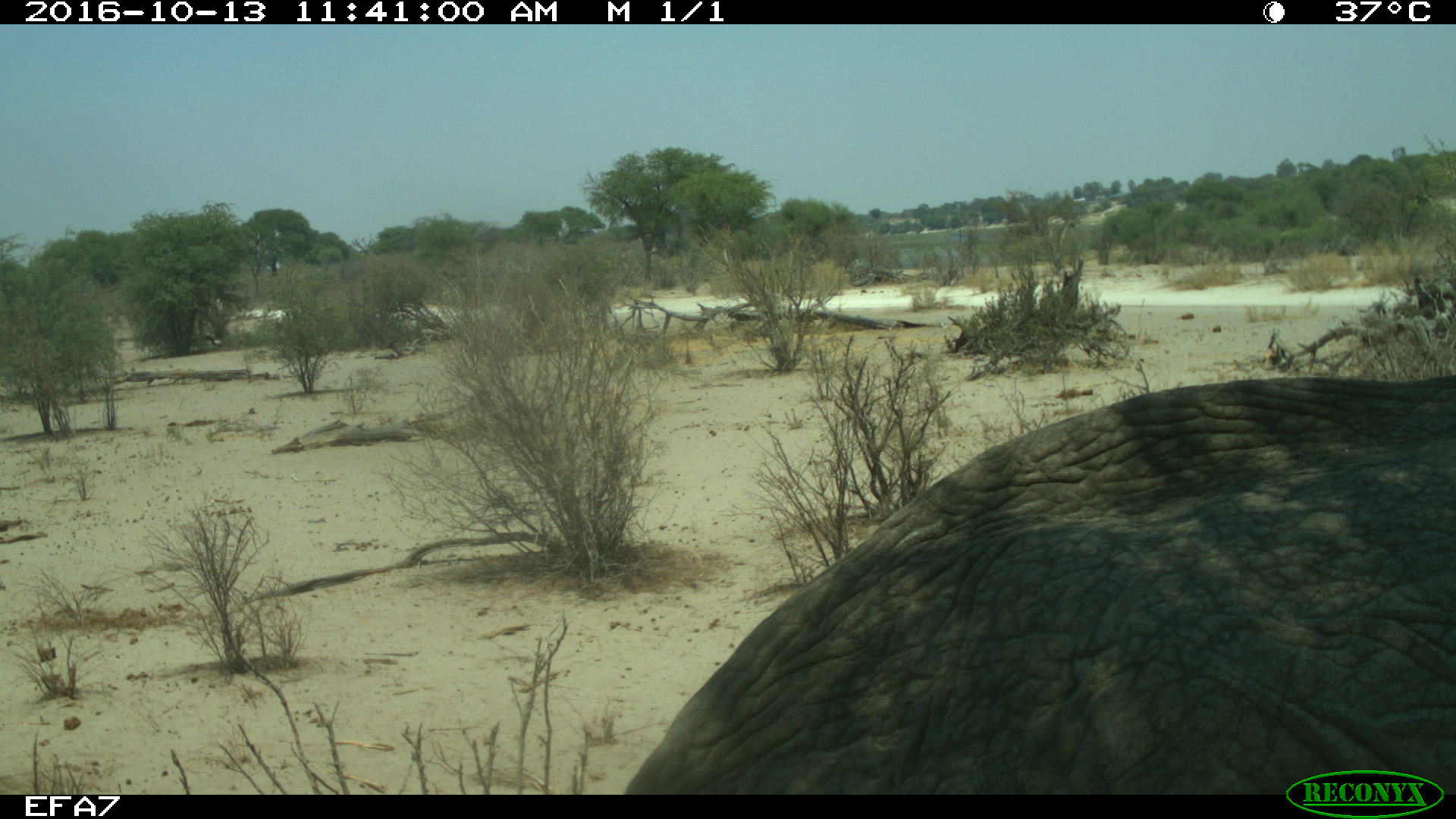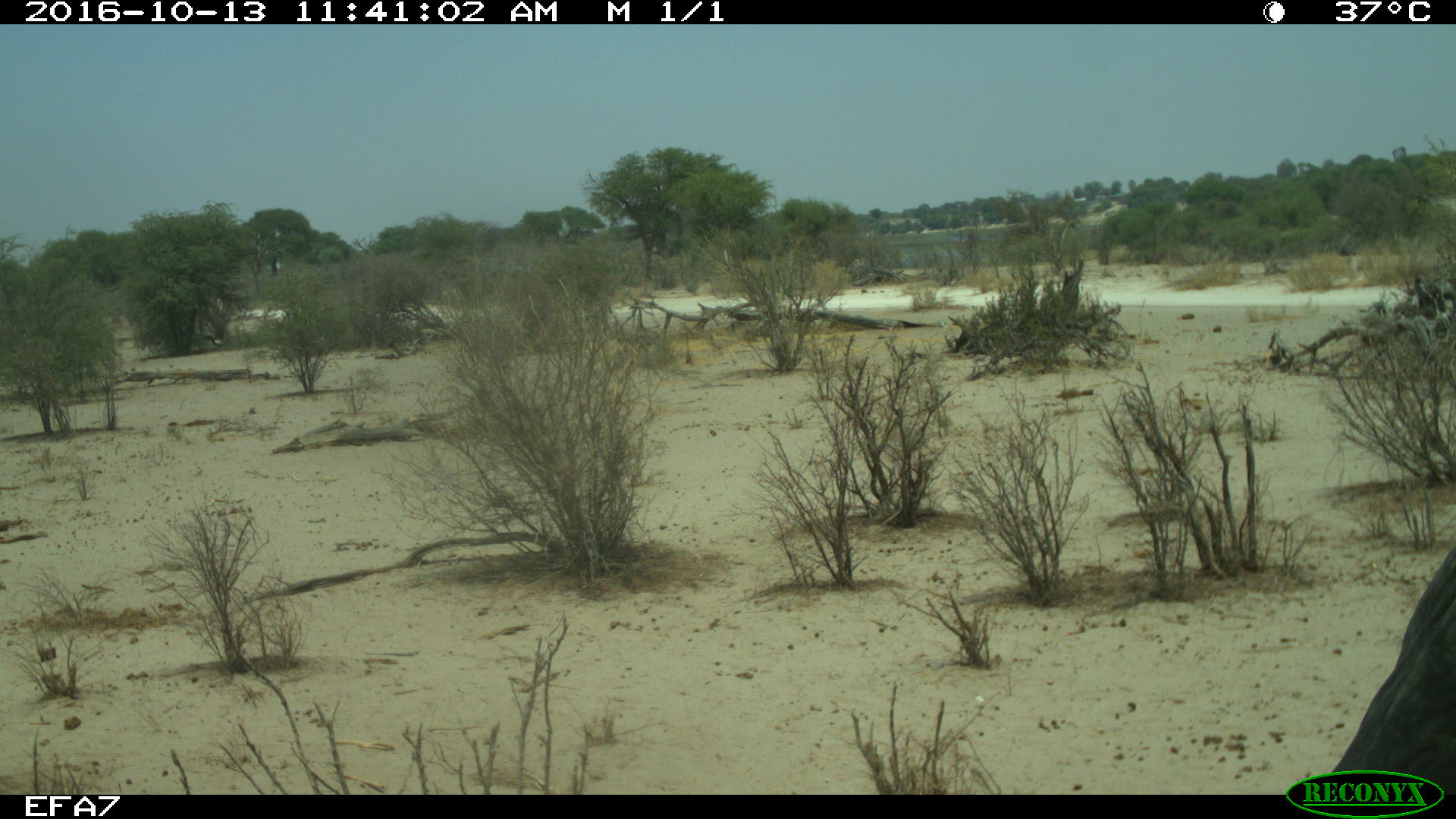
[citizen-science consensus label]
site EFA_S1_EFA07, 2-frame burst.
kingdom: Animalia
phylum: Chordata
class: Mammalia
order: Proboscidea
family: Elephantidae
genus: Loxodonta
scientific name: Loxodonta africana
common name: african bush elephant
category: elephant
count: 1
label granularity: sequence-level